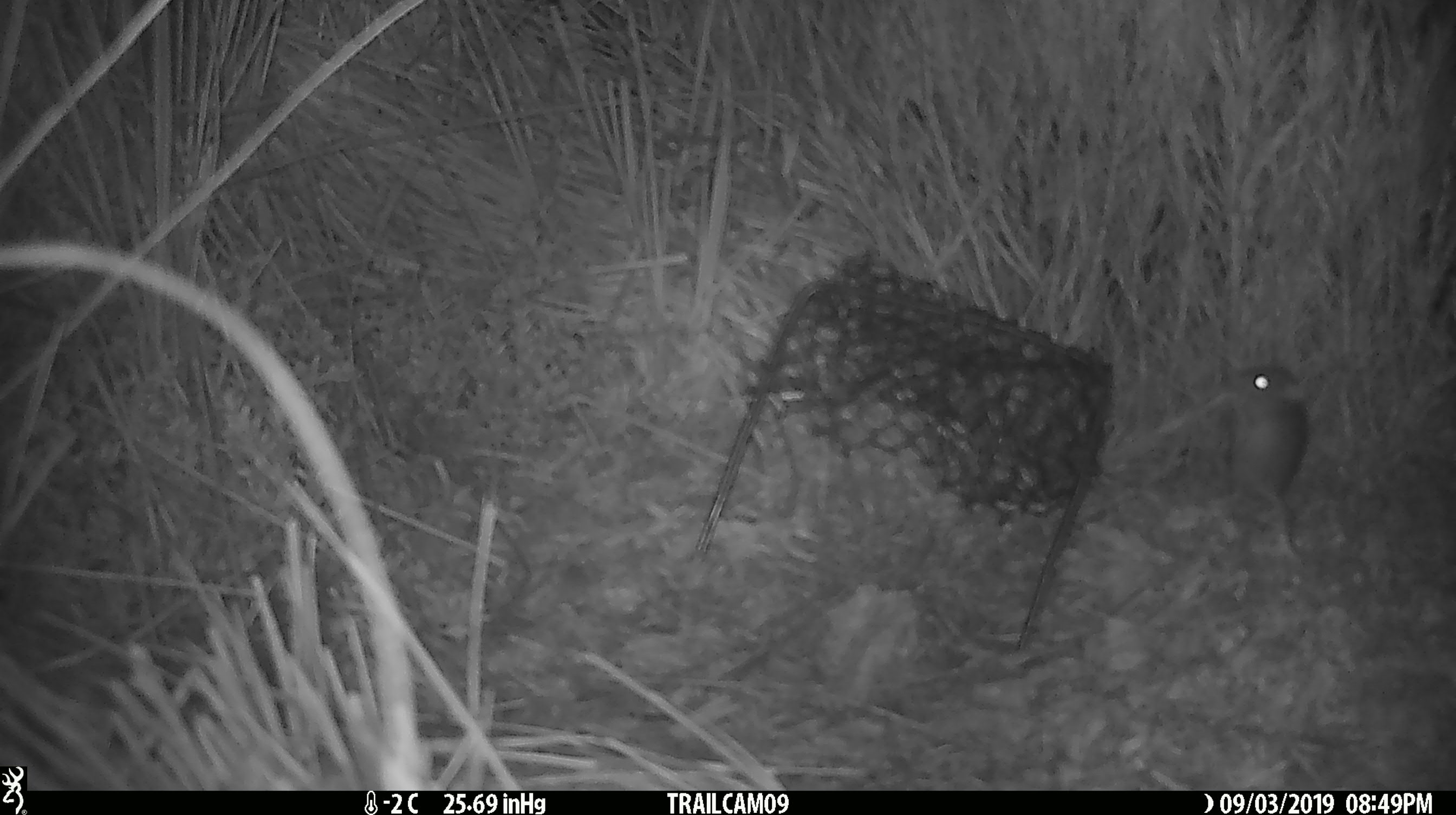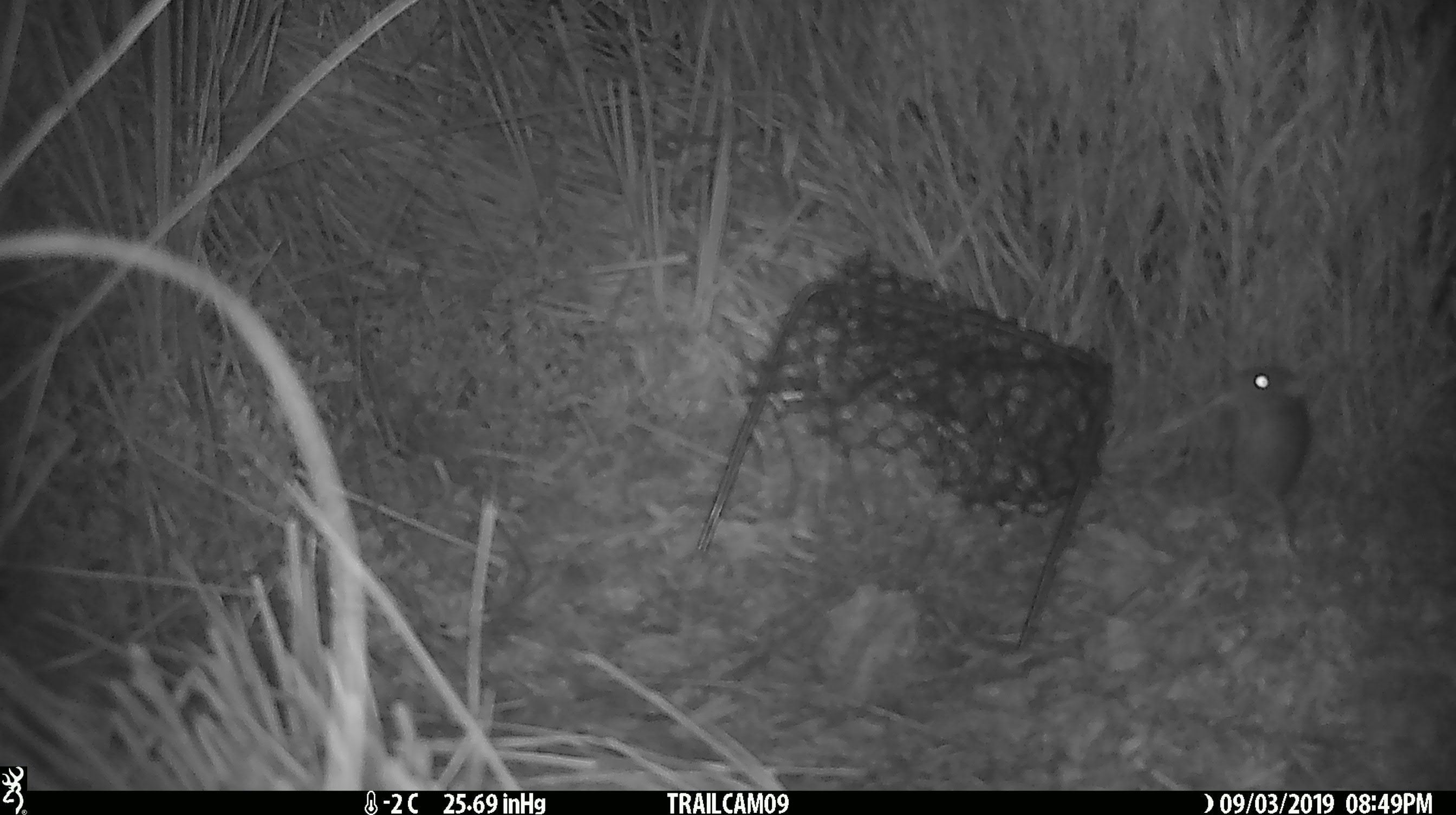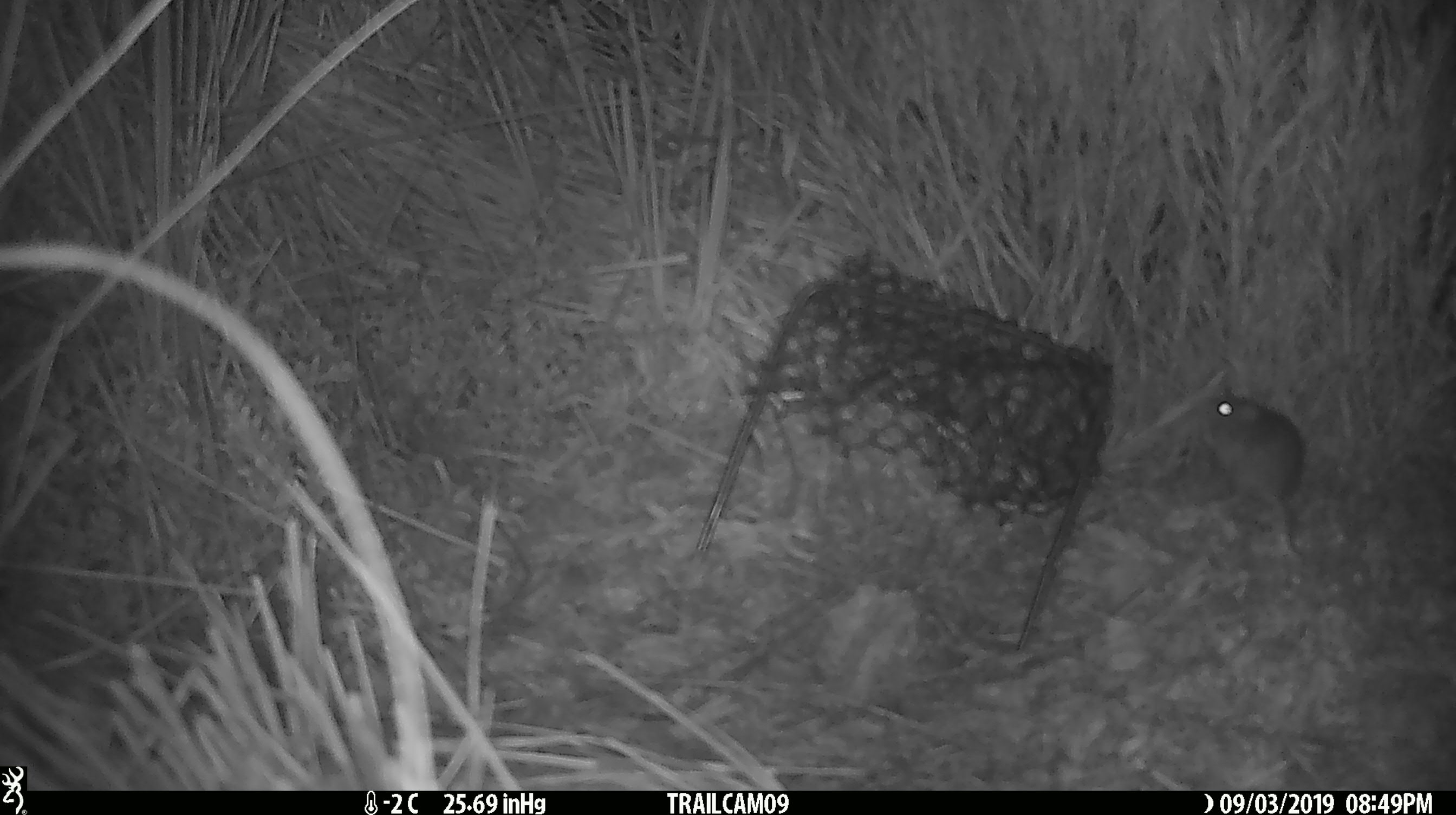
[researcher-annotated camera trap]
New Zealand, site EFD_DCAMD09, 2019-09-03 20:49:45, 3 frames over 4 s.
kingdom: Animalia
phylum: Chordata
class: Mammalia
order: Rodentia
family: Muridae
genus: Mus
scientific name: Mus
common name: mouse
Mouse (Mus).